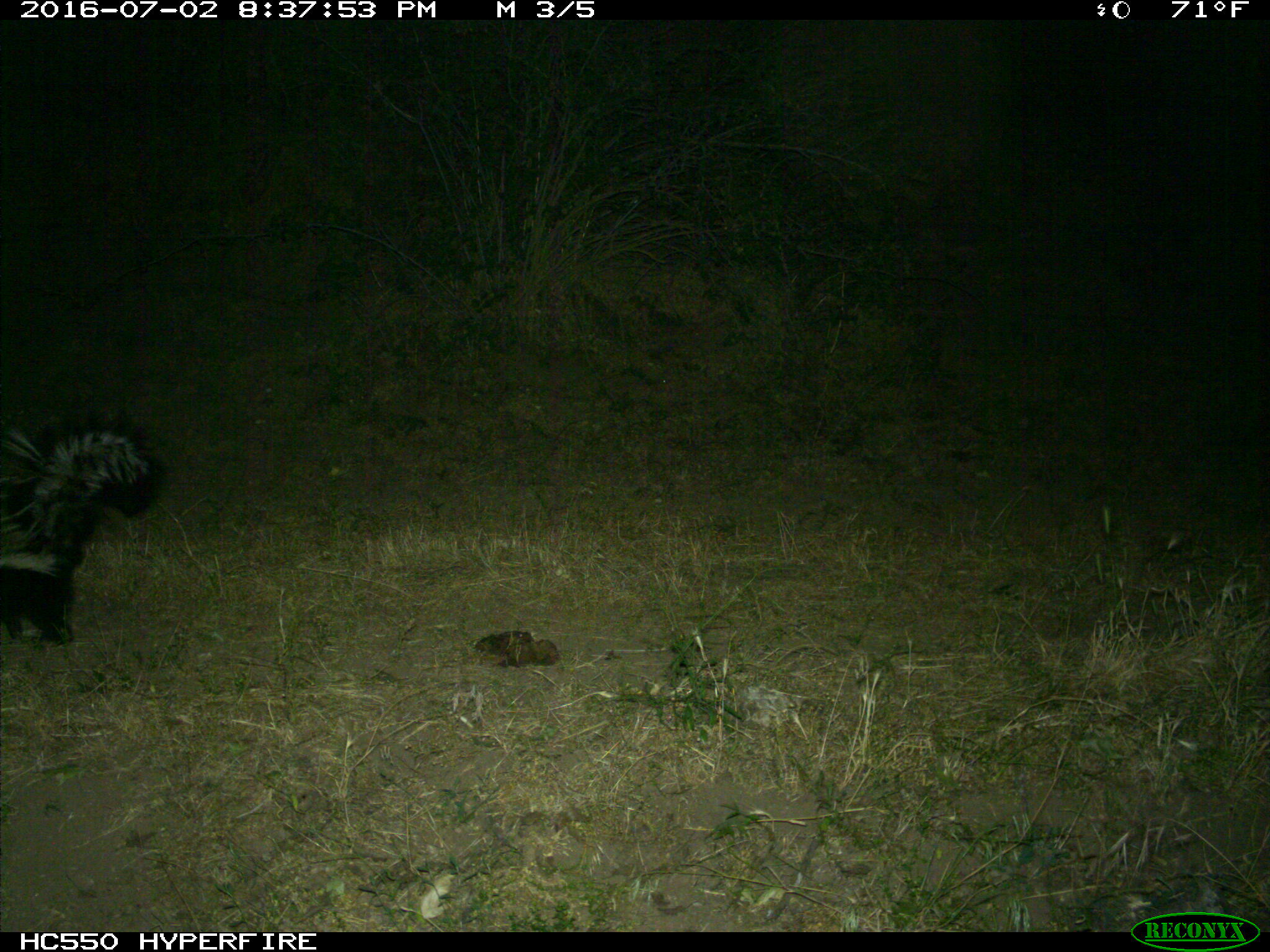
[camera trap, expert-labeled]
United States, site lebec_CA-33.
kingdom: Animalia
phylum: Chordata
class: Mammalia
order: Carnivora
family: Mephitidae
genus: Mephitis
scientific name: Mephitis mephitis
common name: striped skunk